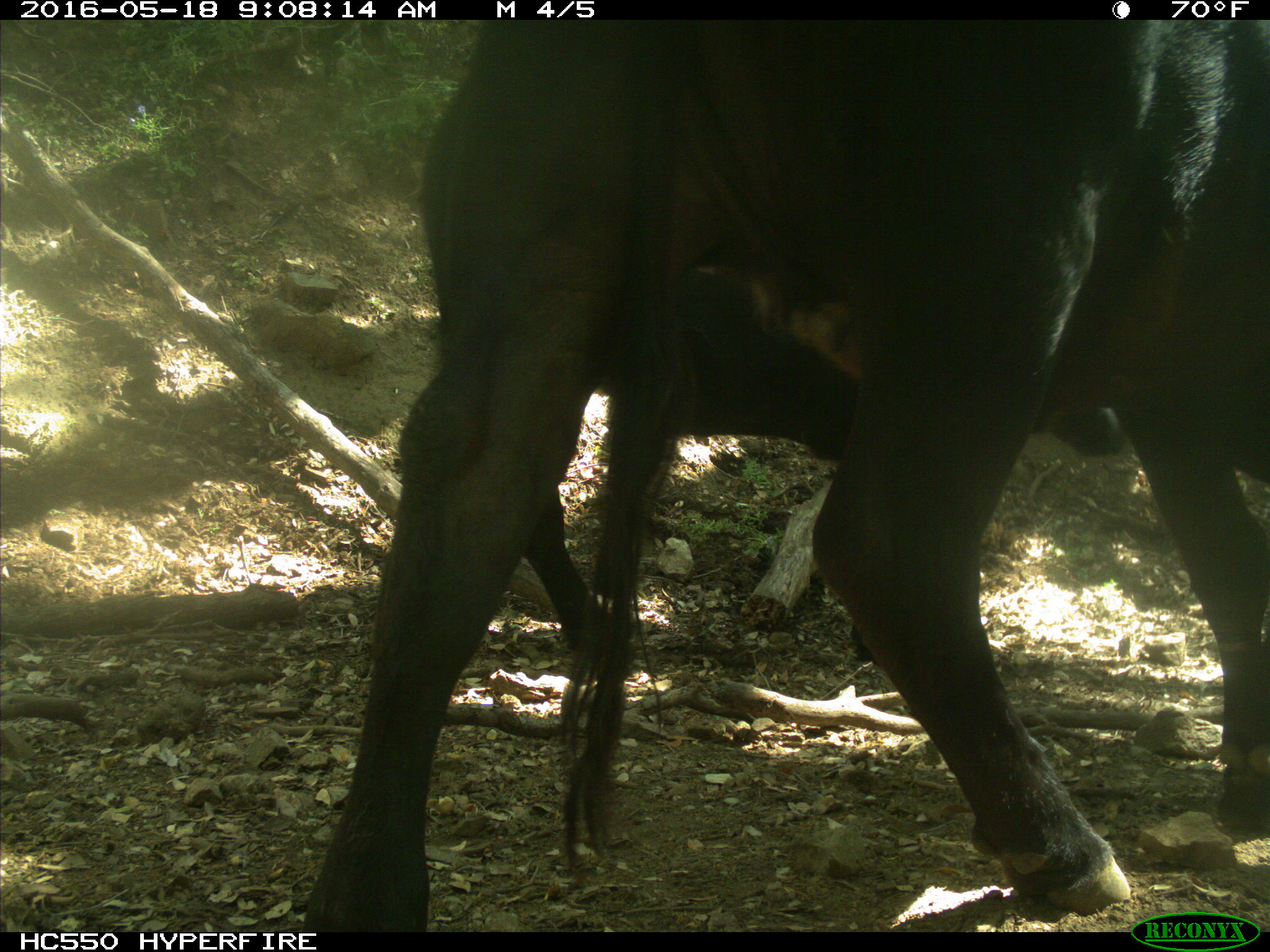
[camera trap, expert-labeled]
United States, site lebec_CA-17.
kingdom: Animalia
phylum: Chordata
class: Mammalia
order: Artiodactyla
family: Bovidae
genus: Bos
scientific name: Bos taurus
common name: domestic cow